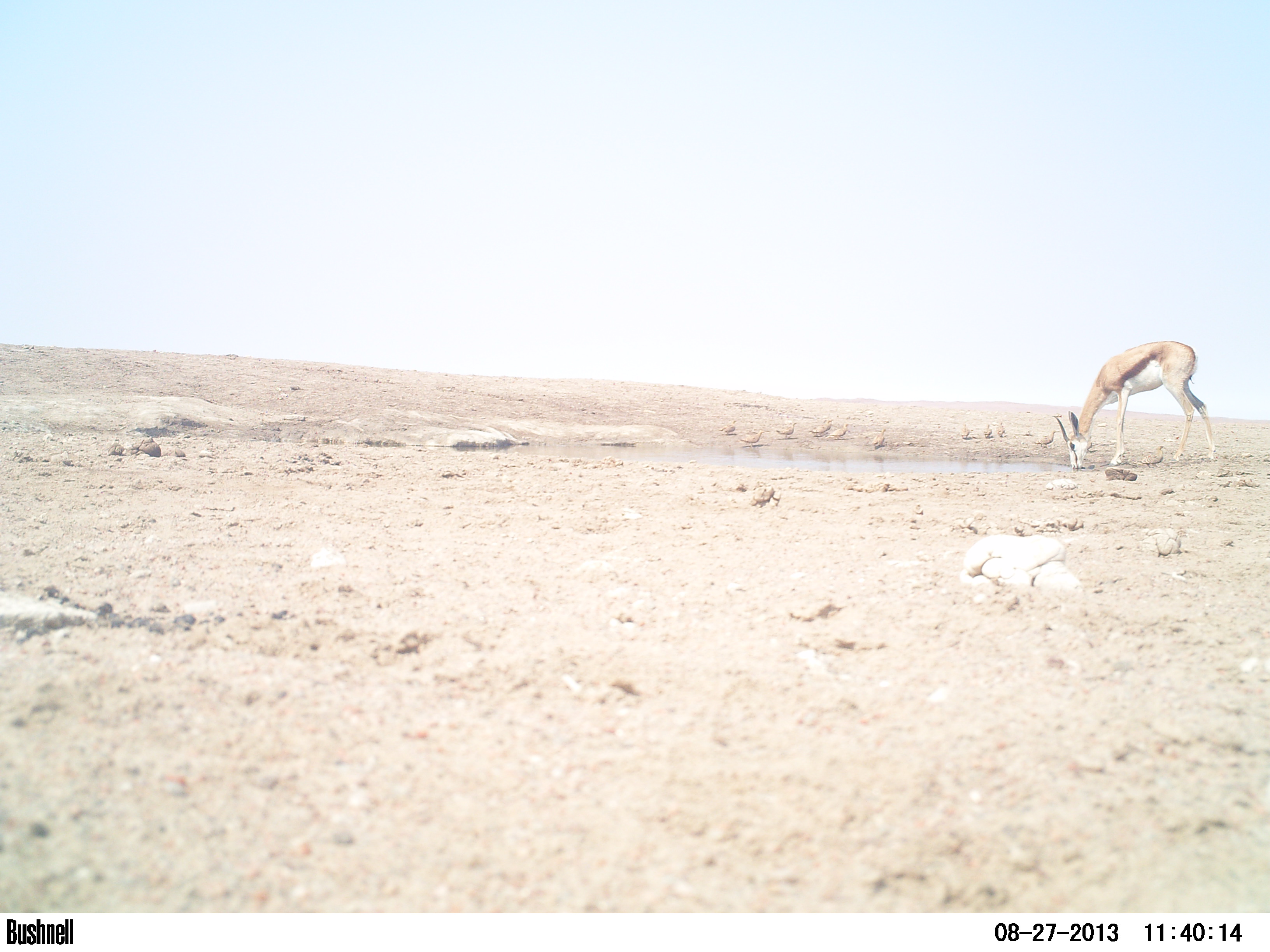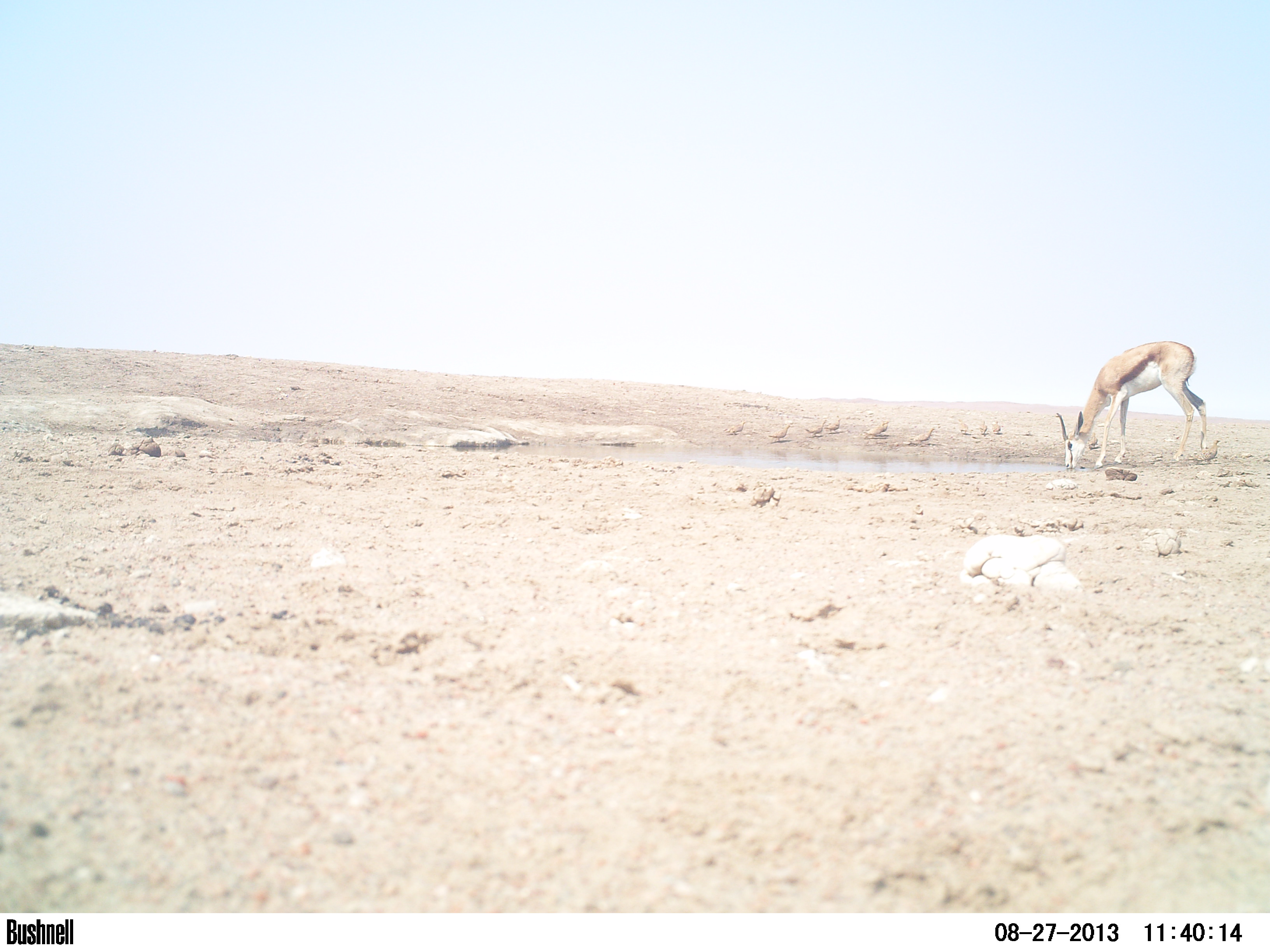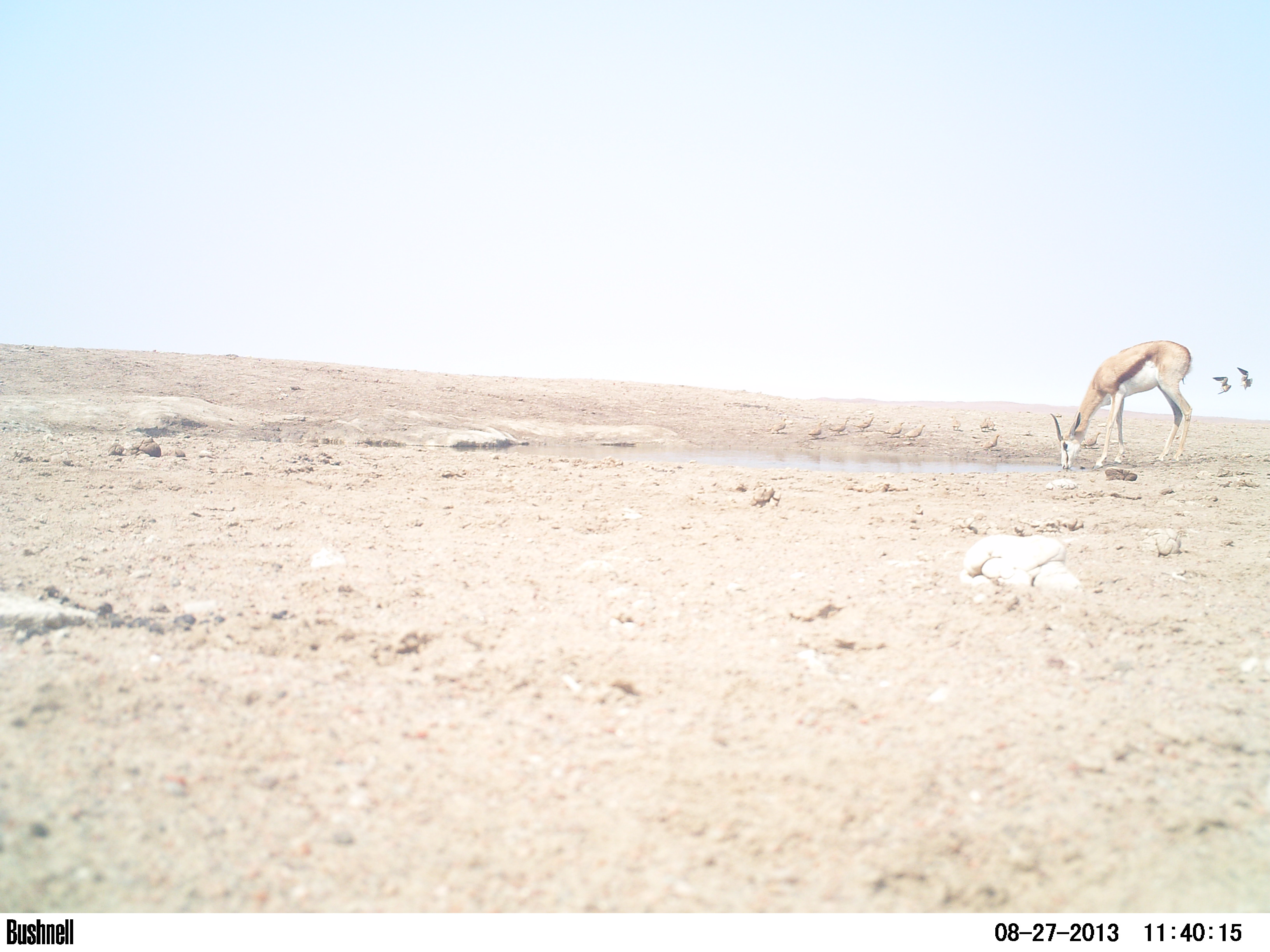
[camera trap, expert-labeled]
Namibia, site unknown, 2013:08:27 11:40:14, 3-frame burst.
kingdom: Animalia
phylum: Chordata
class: Mammalia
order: Artiodactyla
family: Bovidae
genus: Antidorcas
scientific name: Antidorcas marsupialis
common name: springbok